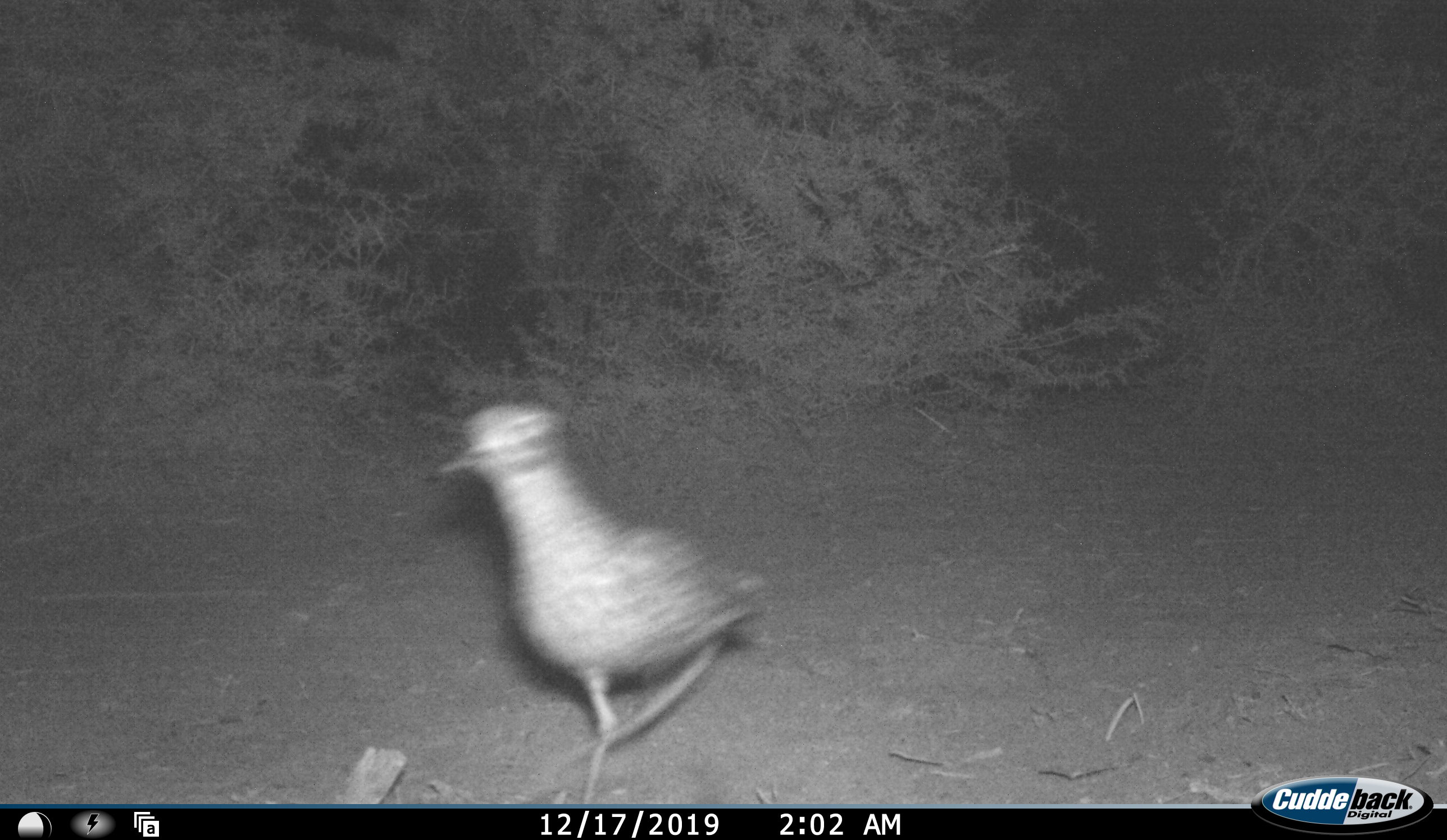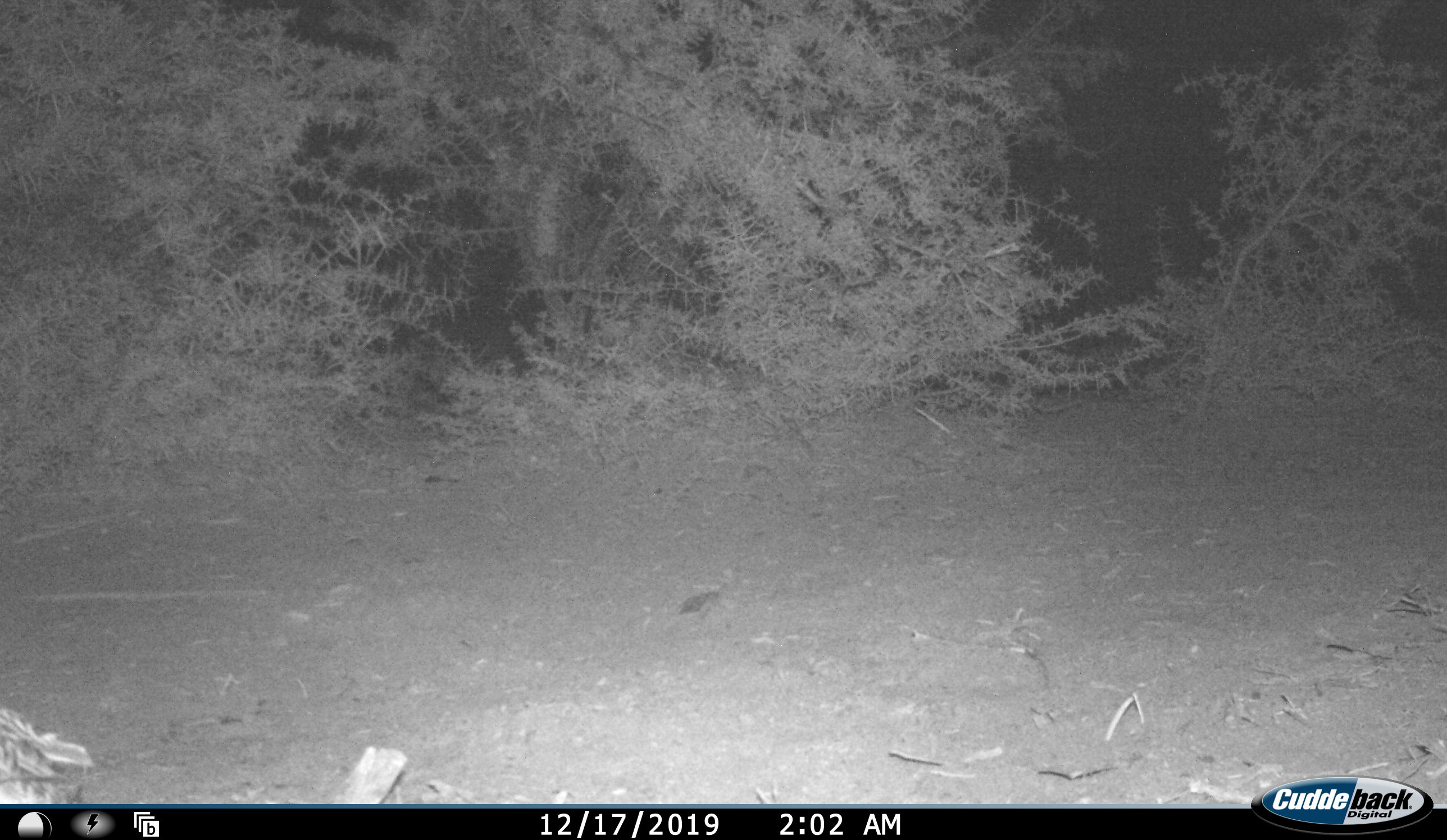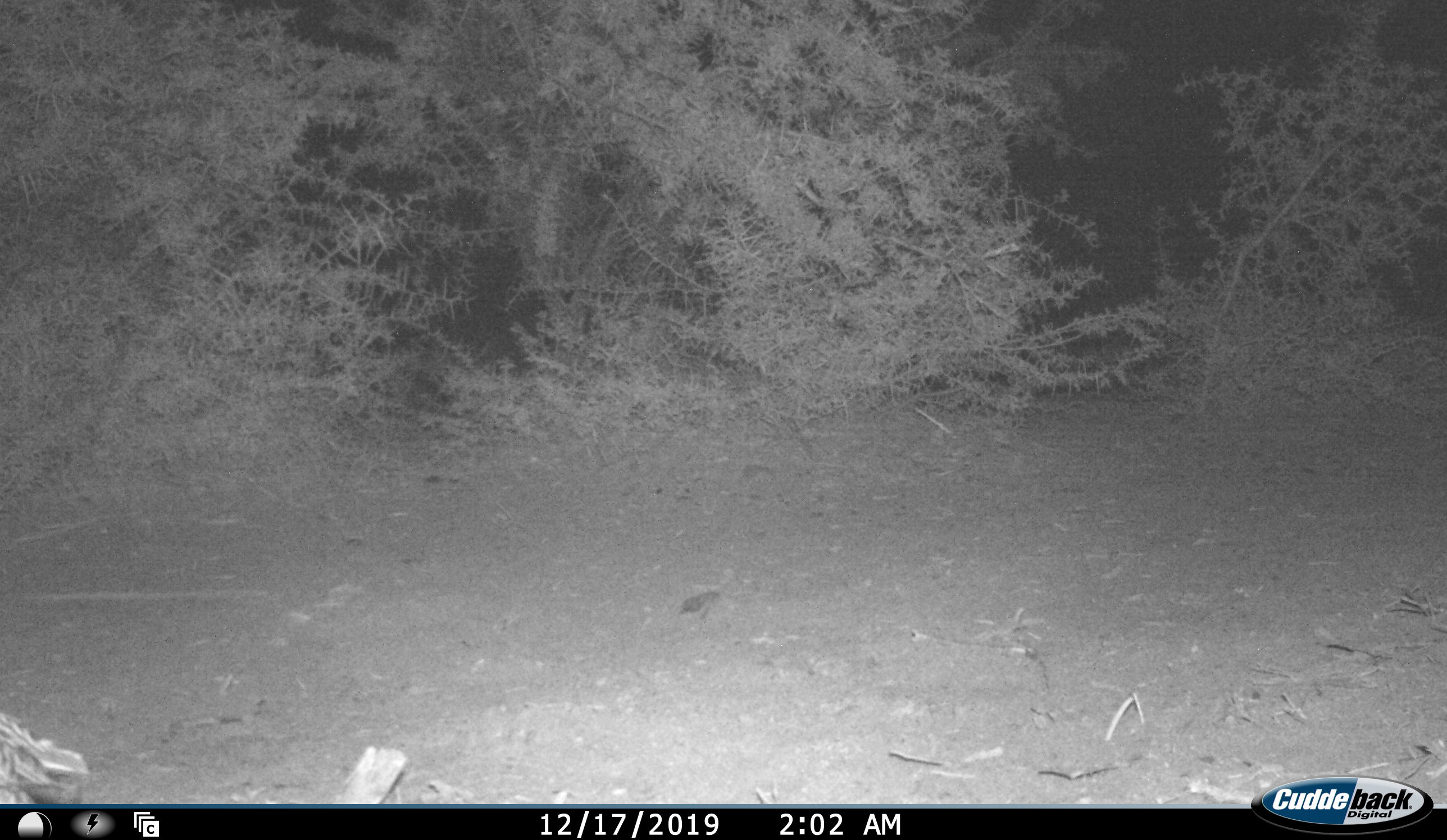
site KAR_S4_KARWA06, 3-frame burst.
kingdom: Animalia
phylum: Chordata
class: Aves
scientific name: Aves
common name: bird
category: birdother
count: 1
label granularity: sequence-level